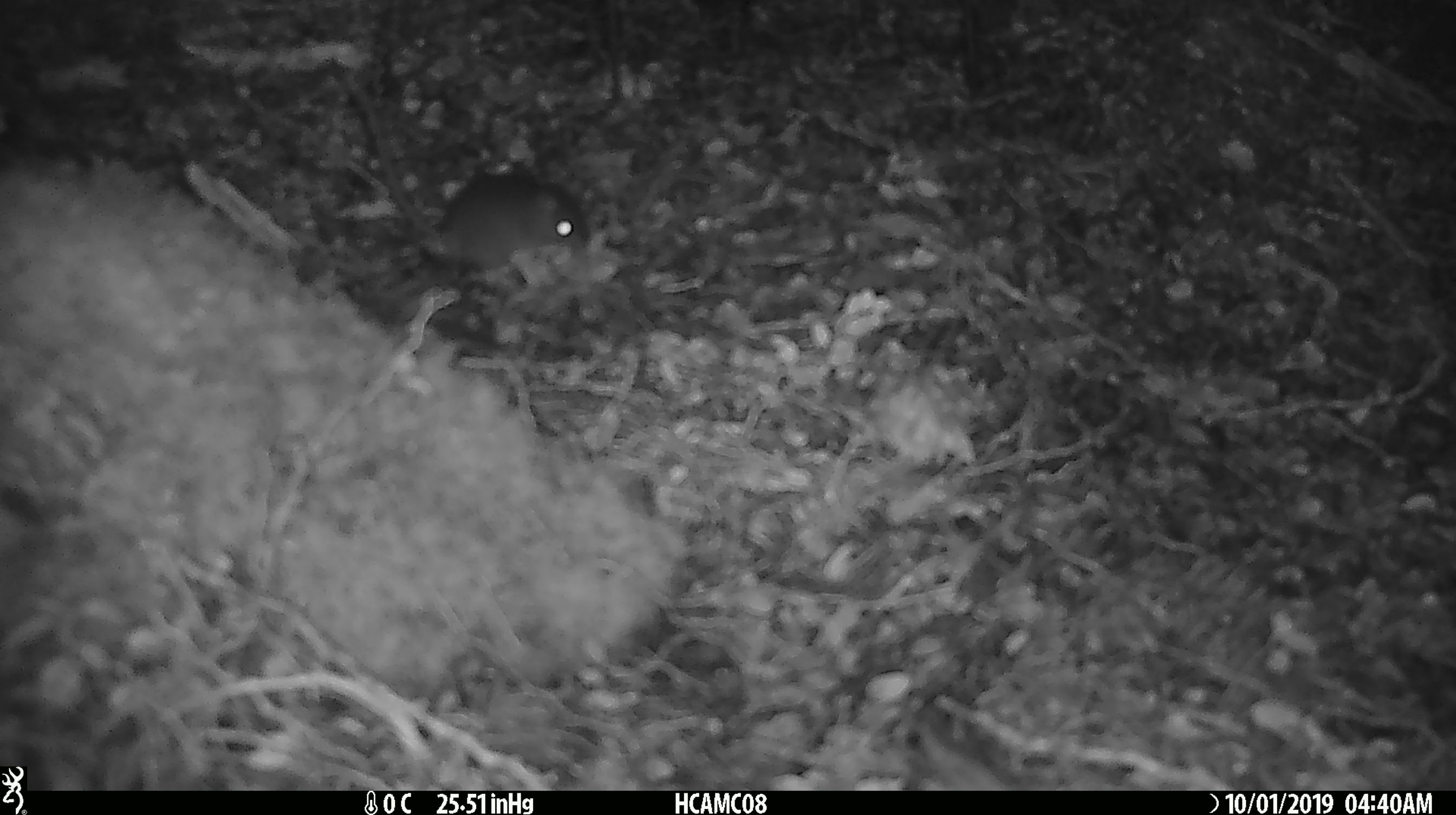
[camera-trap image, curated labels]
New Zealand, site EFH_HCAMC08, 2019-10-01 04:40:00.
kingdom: Animalia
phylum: Chordata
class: Mammalia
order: Rodentia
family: Muridae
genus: Mus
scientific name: Mus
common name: mouse